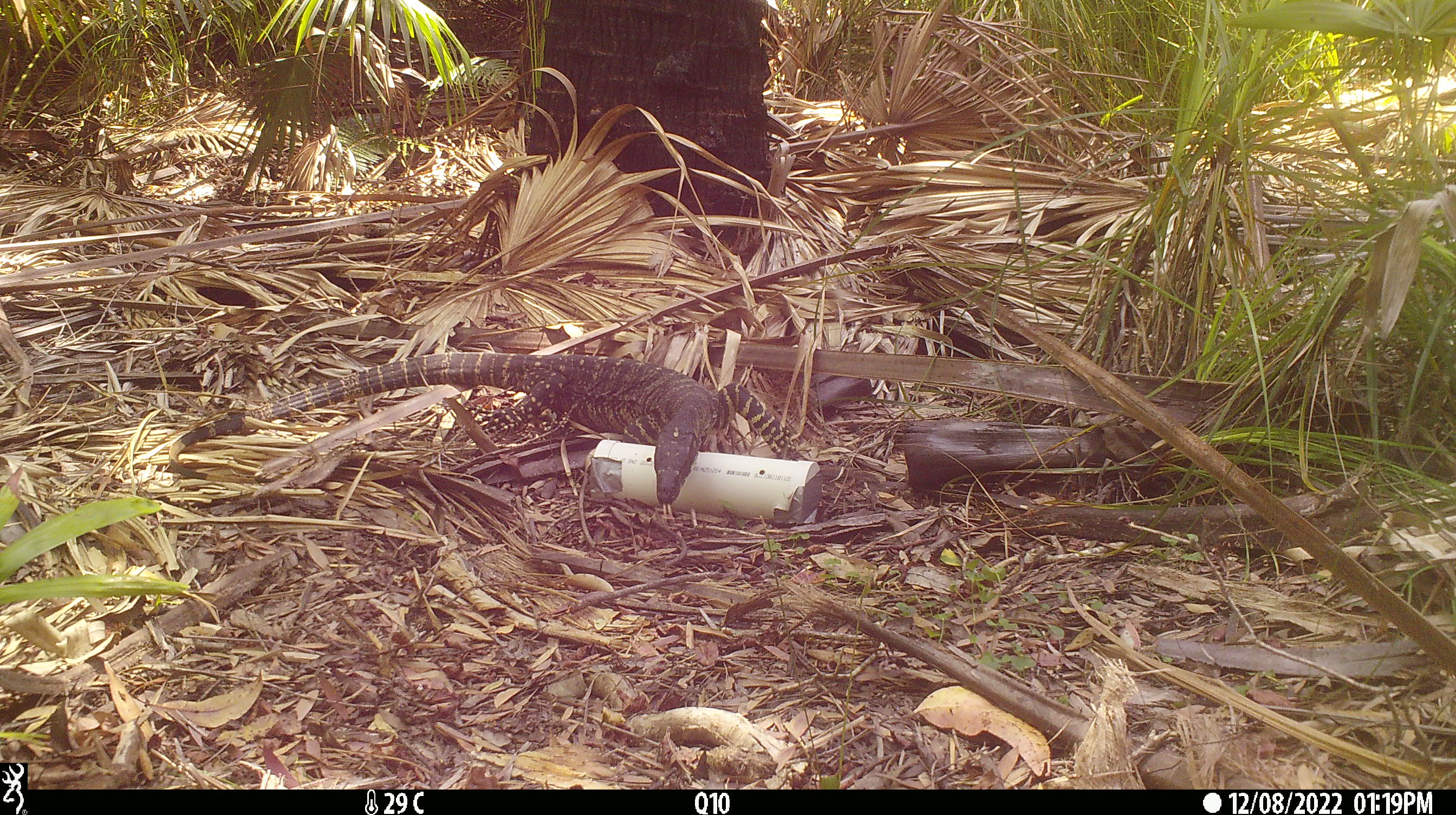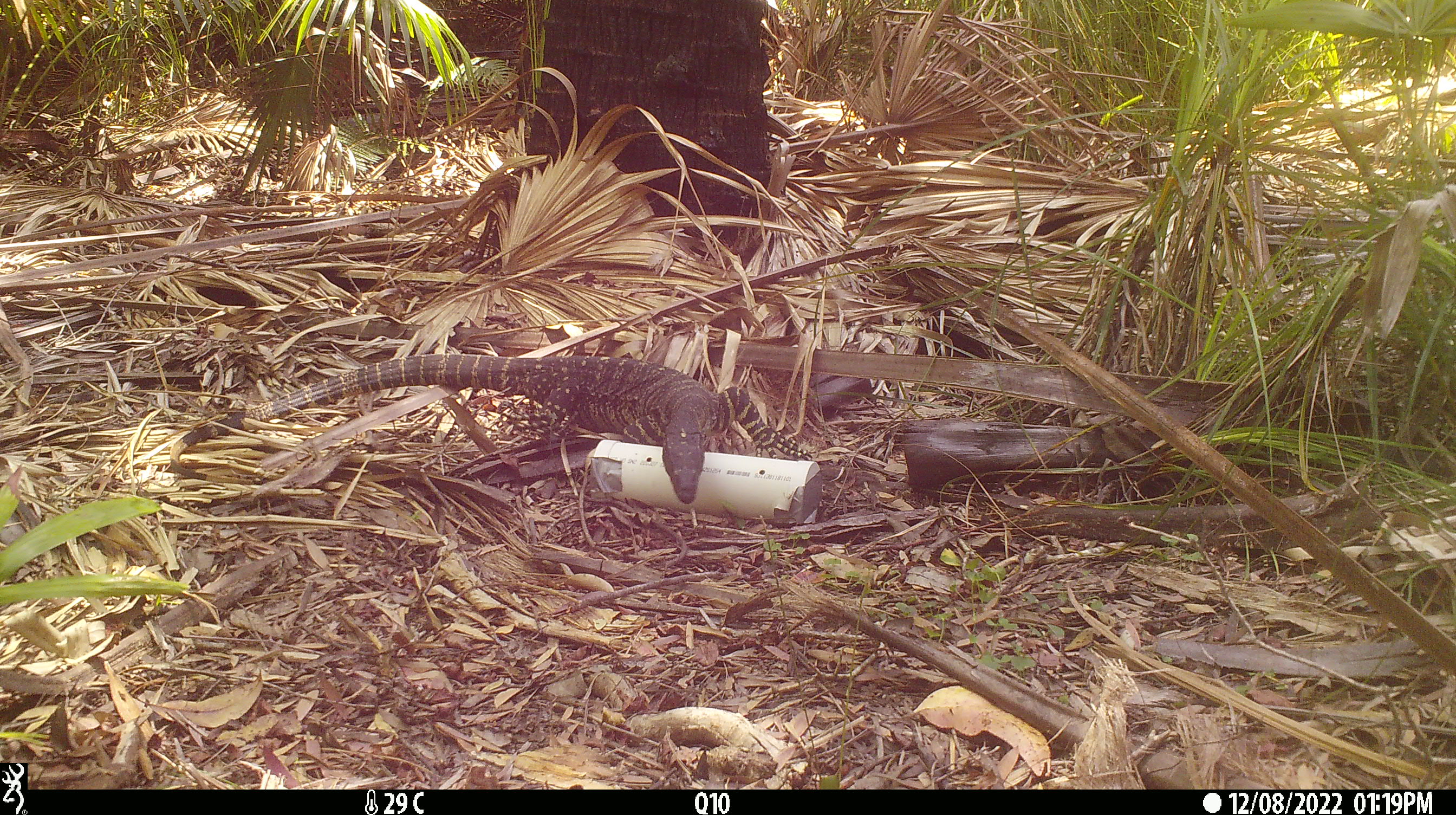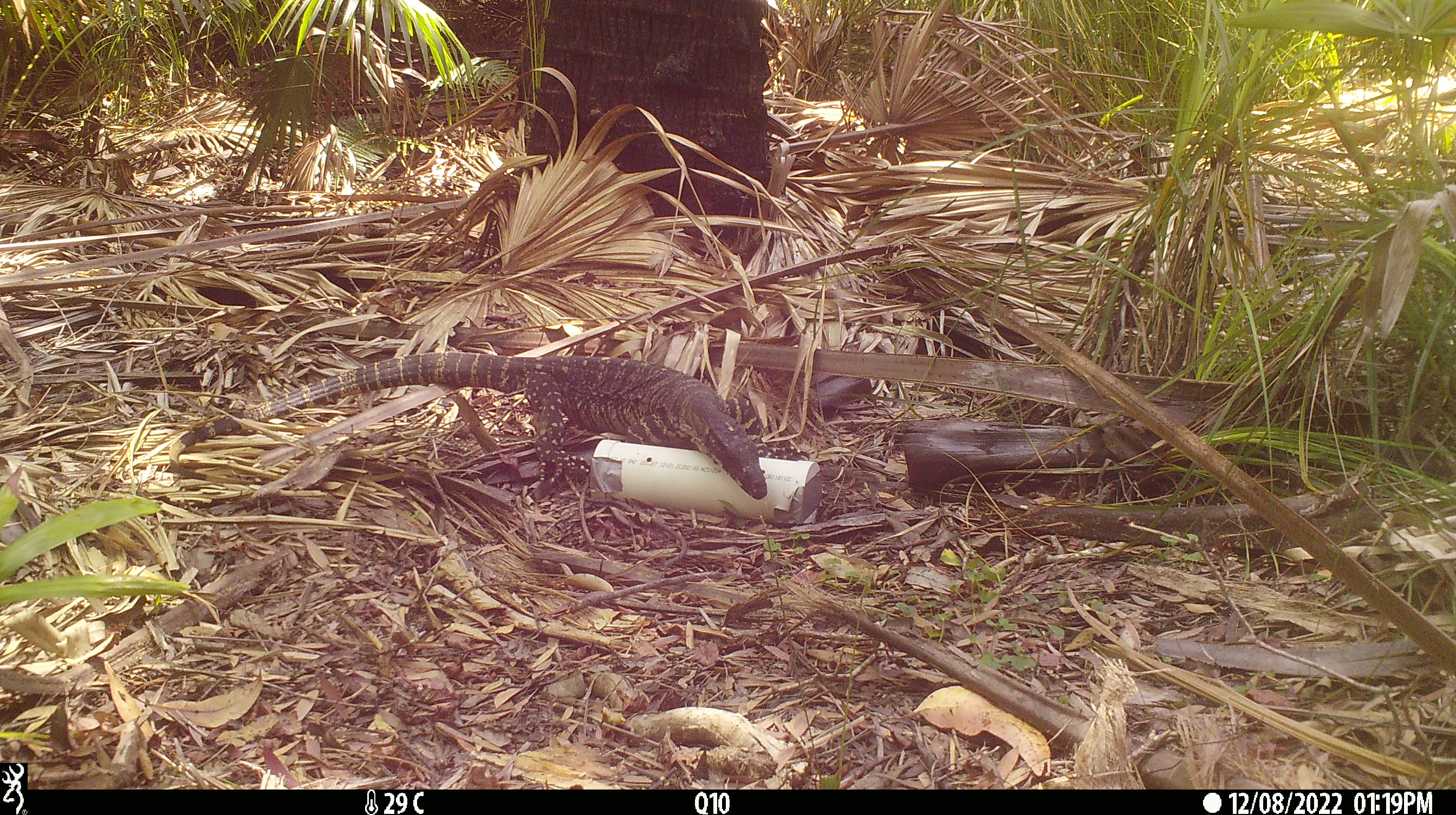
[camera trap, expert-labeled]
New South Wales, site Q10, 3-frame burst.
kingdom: Animalia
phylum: Chordata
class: Reptilia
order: Squamata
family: Varanidae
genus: Varanus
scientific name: Varanus varius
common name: lace monitor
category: goanna